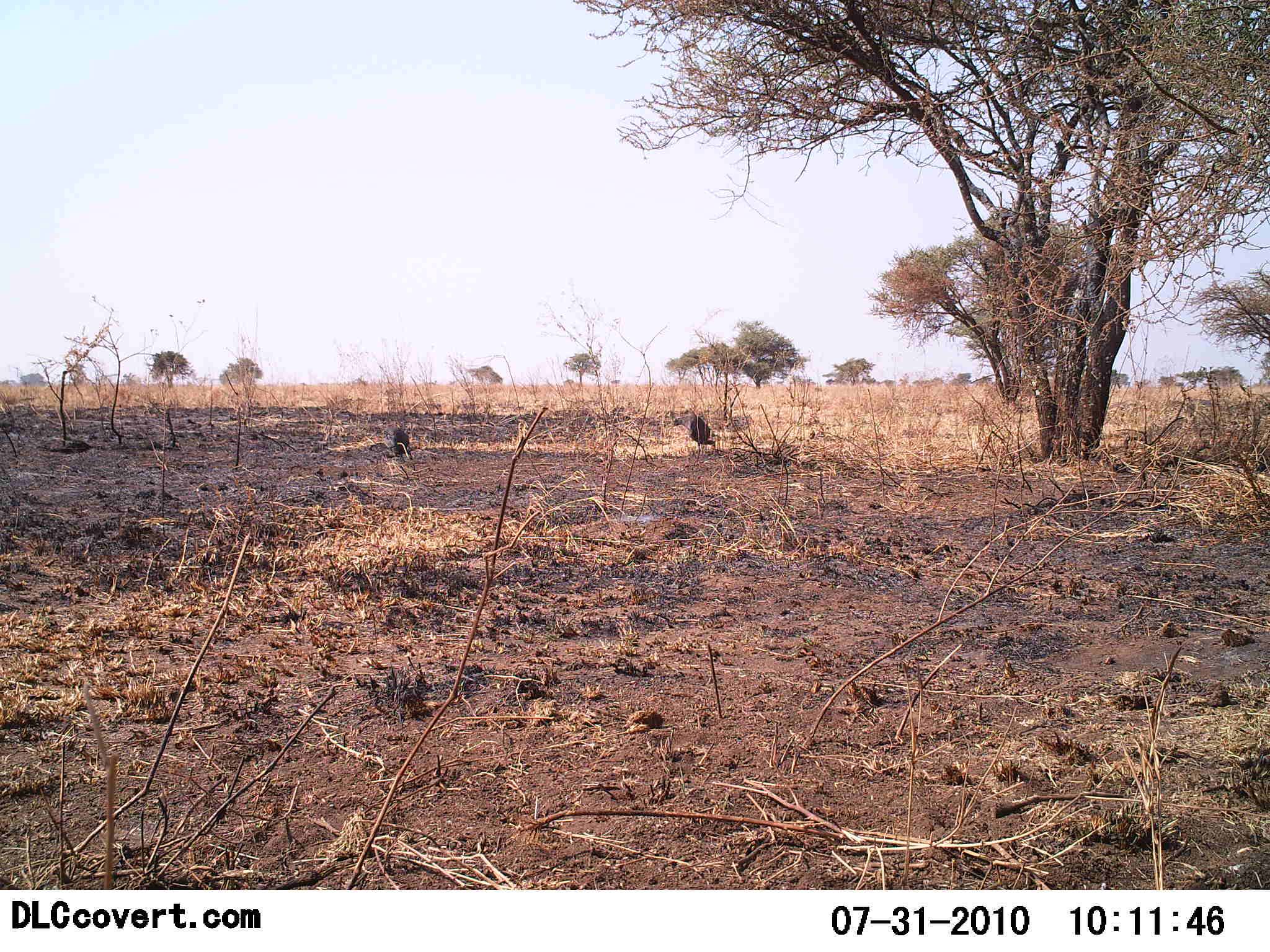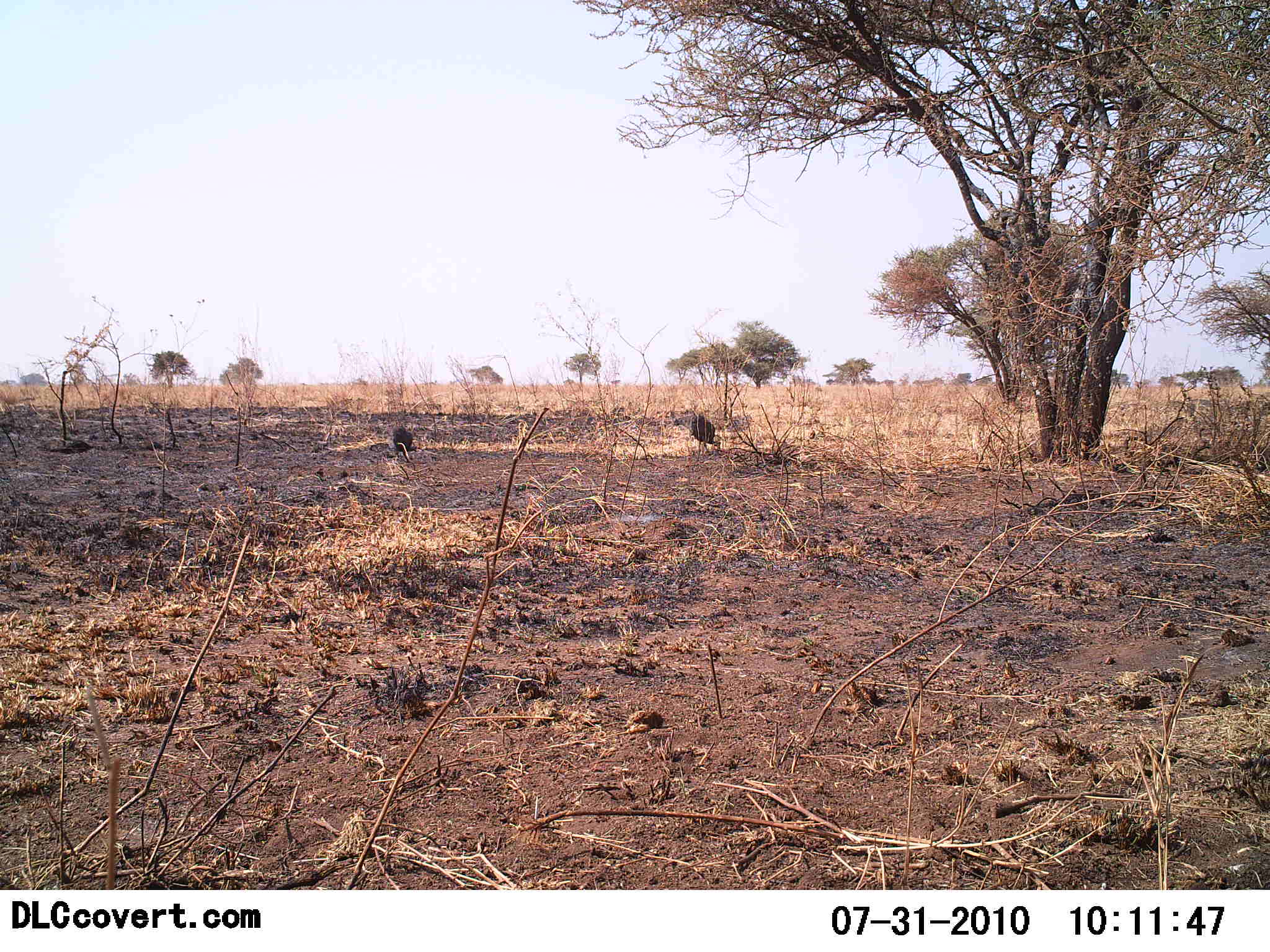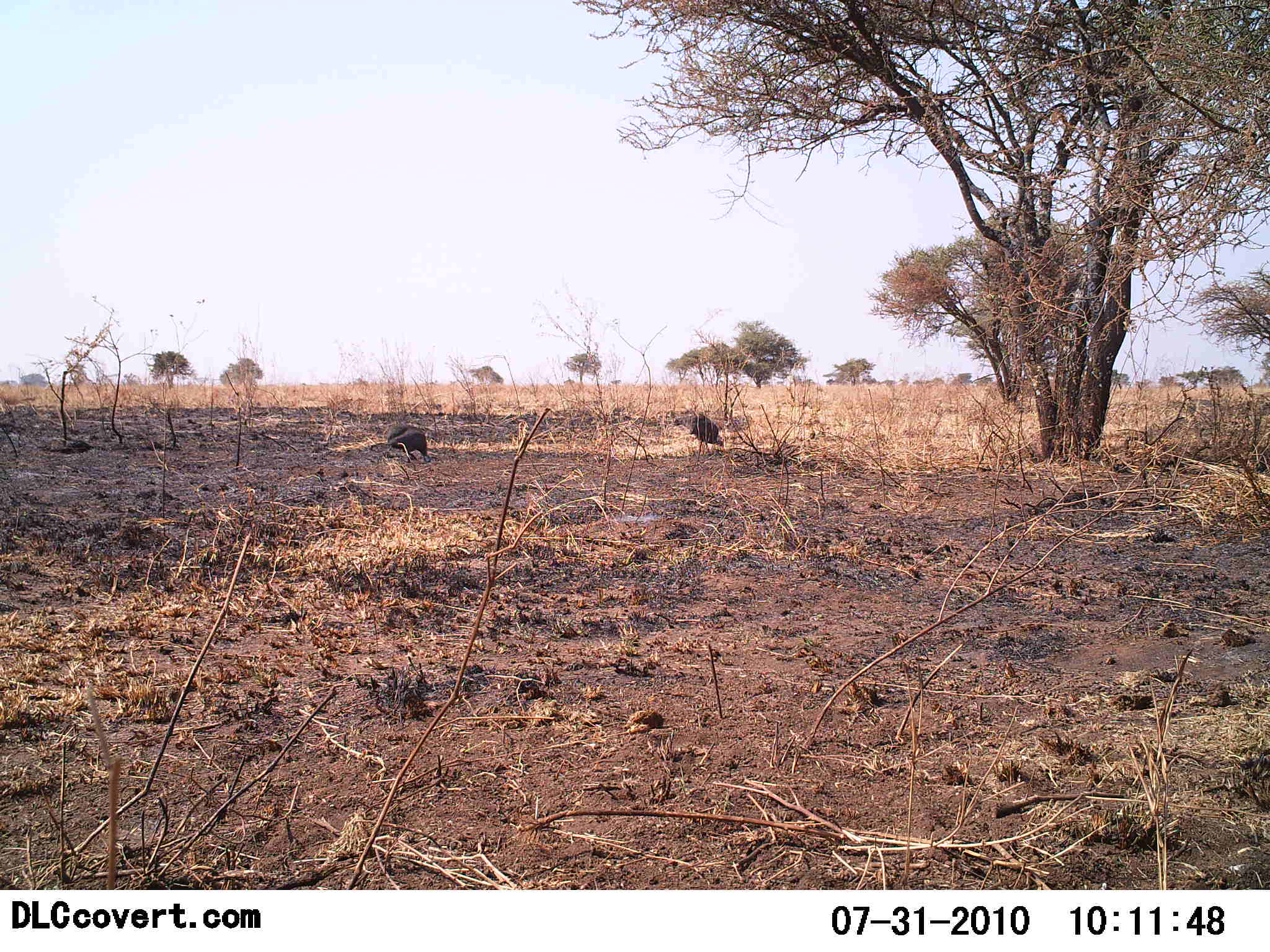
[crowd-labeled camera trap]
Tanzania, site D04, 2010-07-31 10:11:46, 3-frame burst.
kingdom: Animalia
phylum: Chordata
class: Aves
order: Galliformes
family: Numididae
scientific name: Numididae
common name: guinea fowl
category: guineafowl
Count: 2.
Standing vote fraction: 9%.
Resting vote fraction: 0%.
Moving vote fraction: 0%.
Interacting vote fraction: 0%.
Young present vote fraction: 0%.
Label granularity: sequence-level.